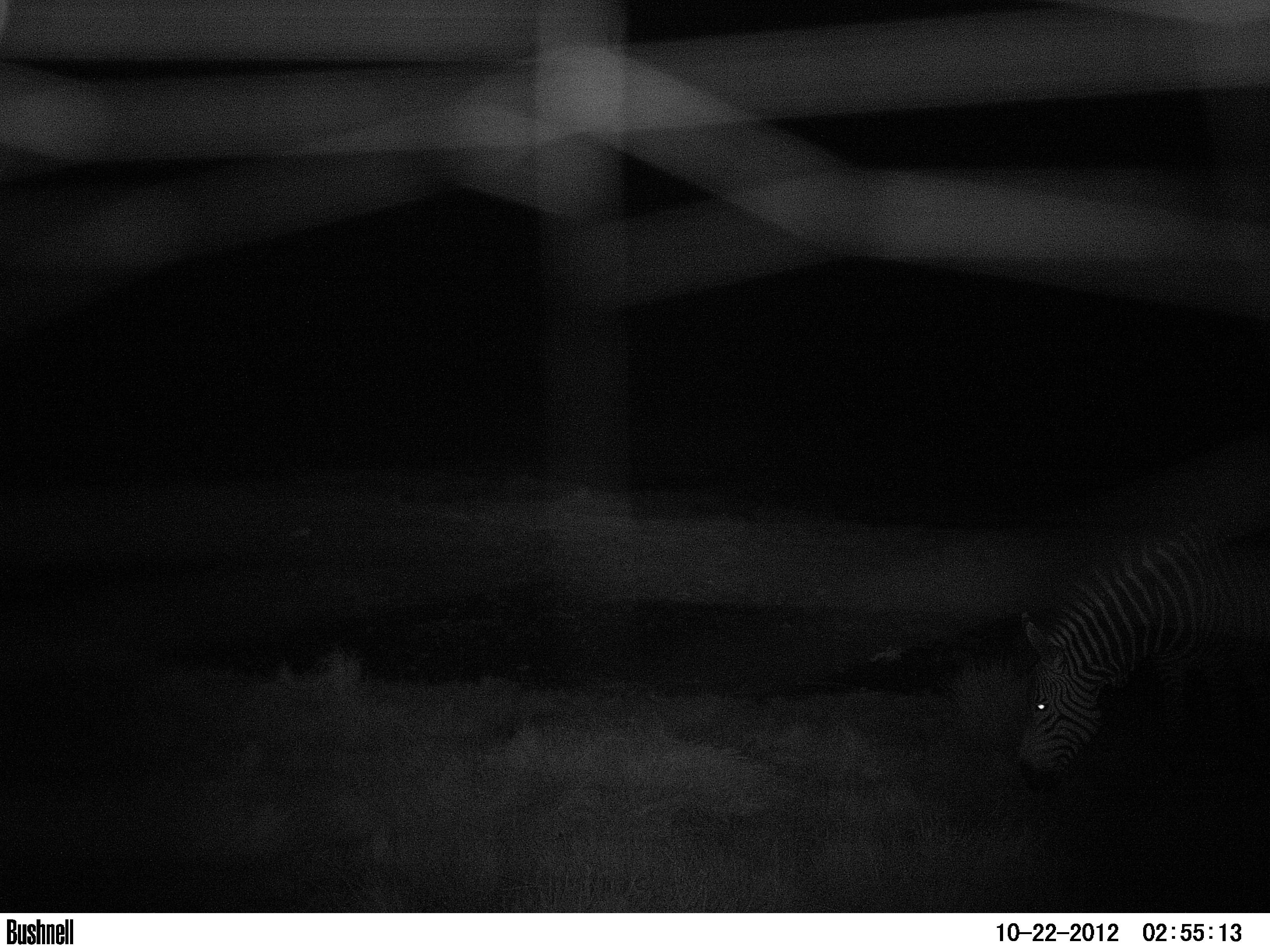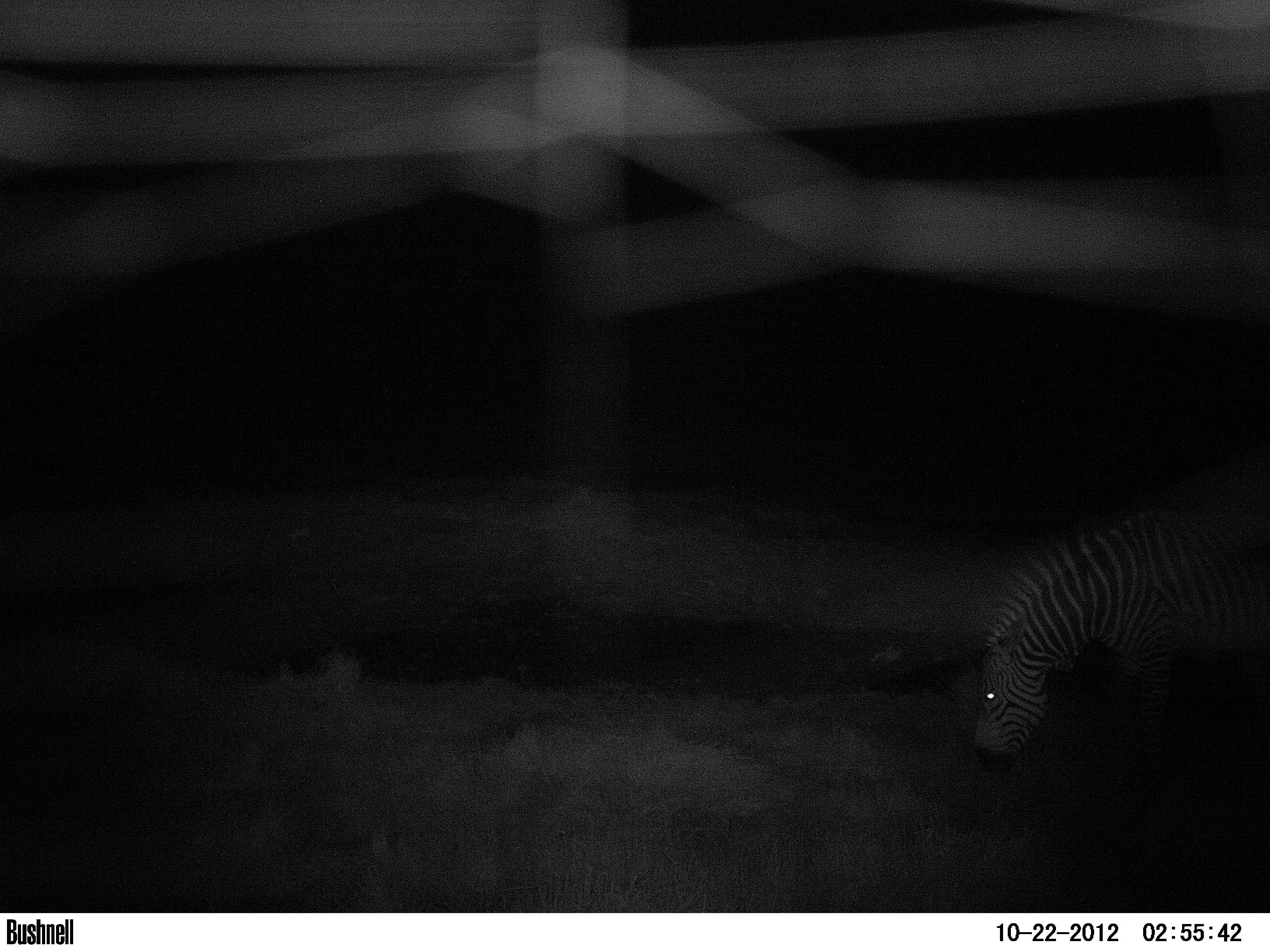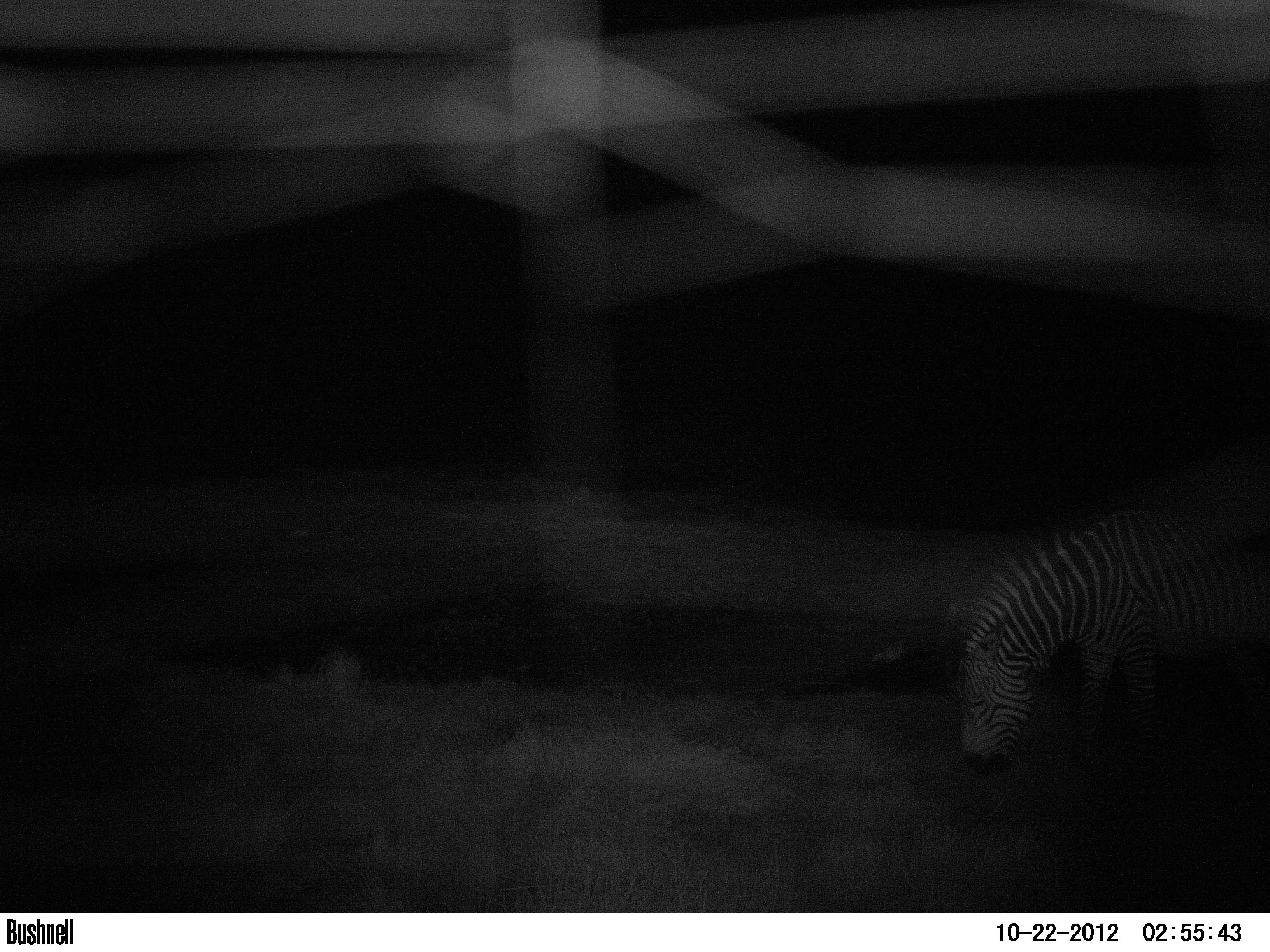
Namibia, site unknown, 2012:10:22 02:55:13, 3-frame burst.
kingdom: Animalia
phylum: Chordata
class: Mammalia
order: Perissodactyla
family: Equidae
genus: Equus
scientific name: Equus zebra hartmannae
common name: hartmann's mountain zebra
Equus zebra hartmannae (hartmann's mountain zebra).